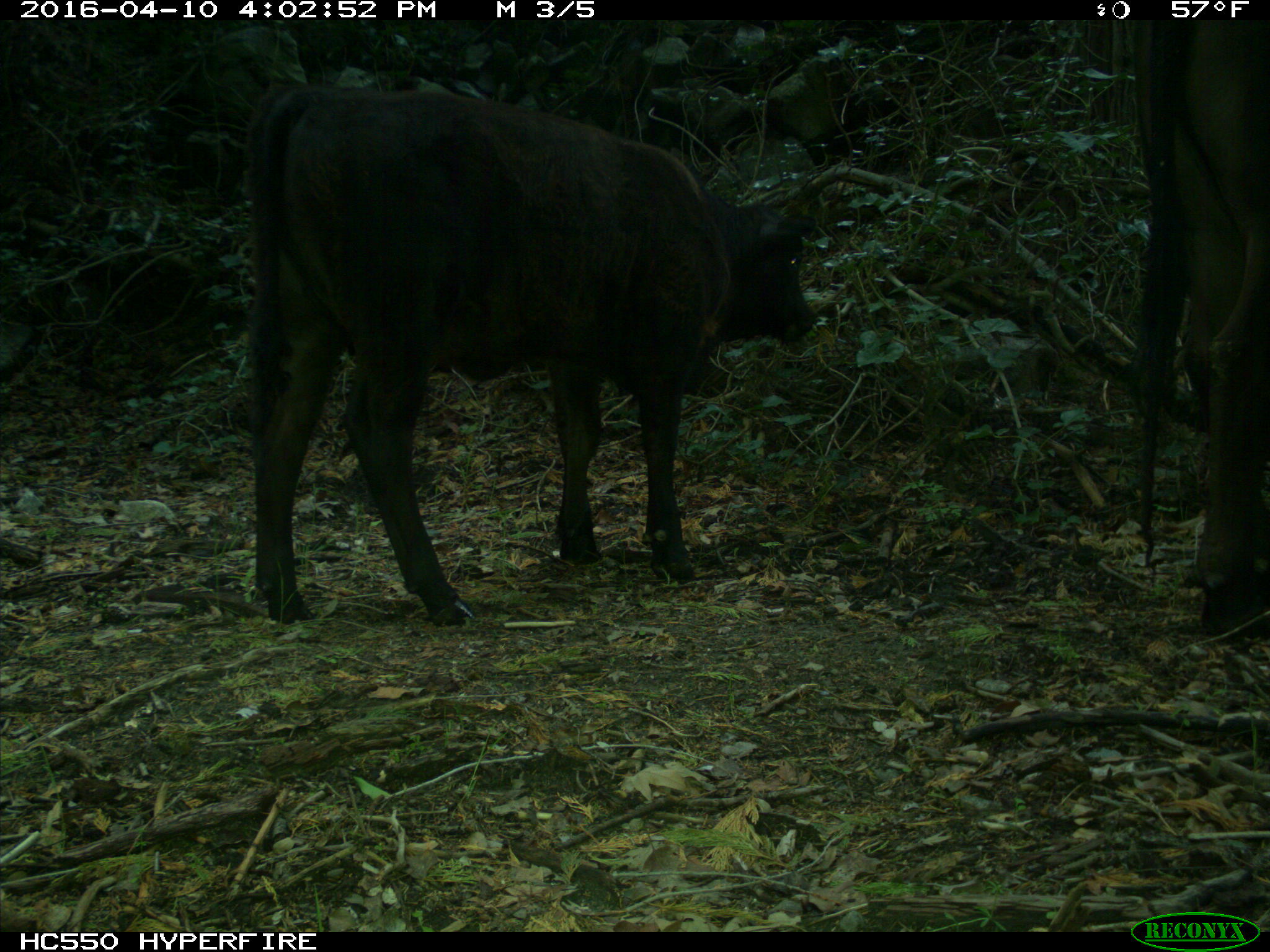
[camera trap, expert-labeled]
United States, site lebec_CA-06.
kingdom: Animalia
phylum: Chordata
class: Mammalia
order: Artiodactyla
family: Bovidae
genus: Bos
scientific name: Bos taurus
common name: domestic cow